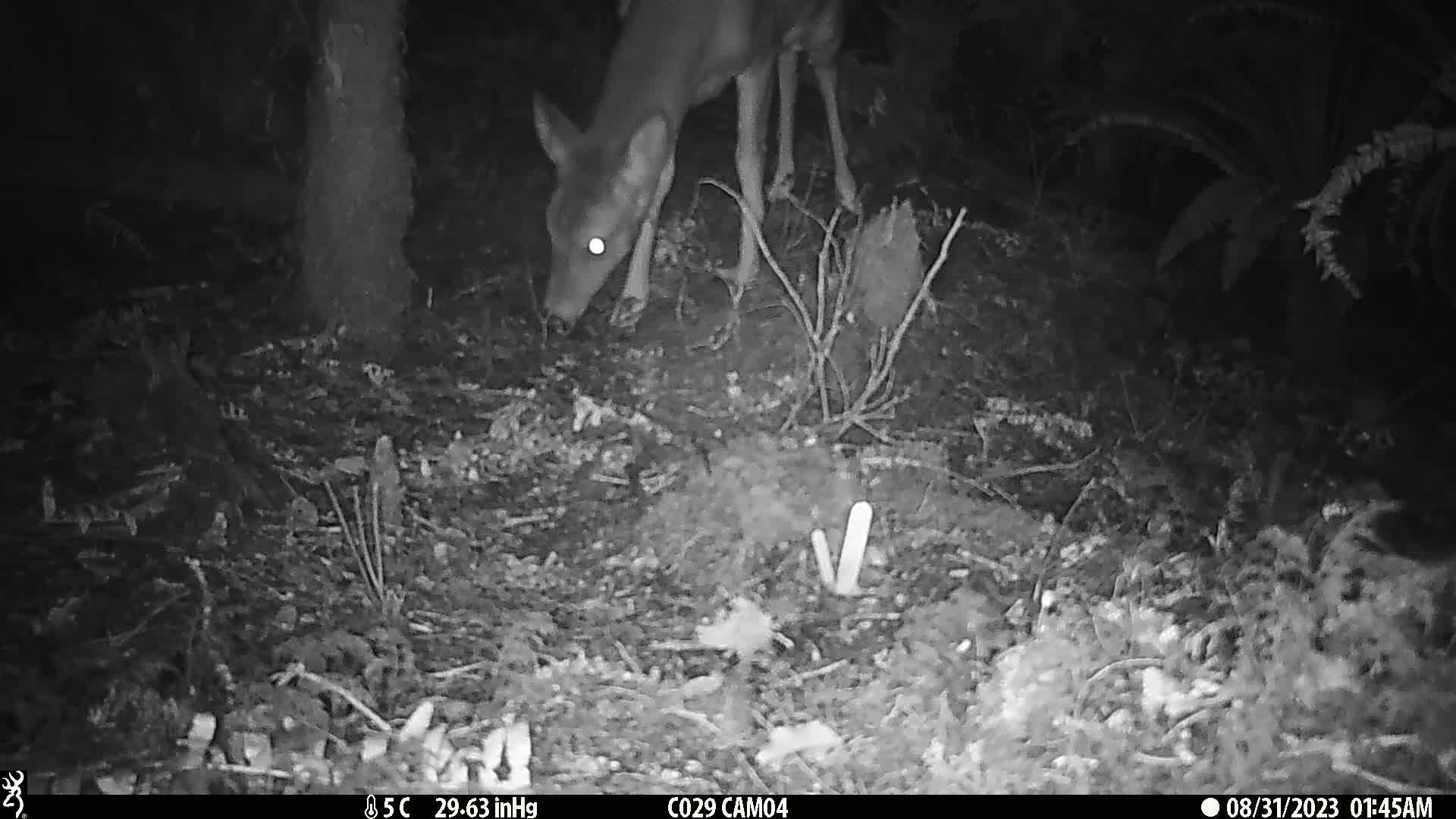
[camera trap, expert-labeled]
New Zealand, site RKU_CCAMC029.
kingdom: Animalia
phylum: Chordata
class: Mammalia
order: Artiodactyla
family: Cervidae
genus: Odocoileus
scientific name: Odocoileus virginianus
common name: white-tailed deer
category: white tailed deer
White tailed deer (white-tailed deer) (Odocoileus virginianus).